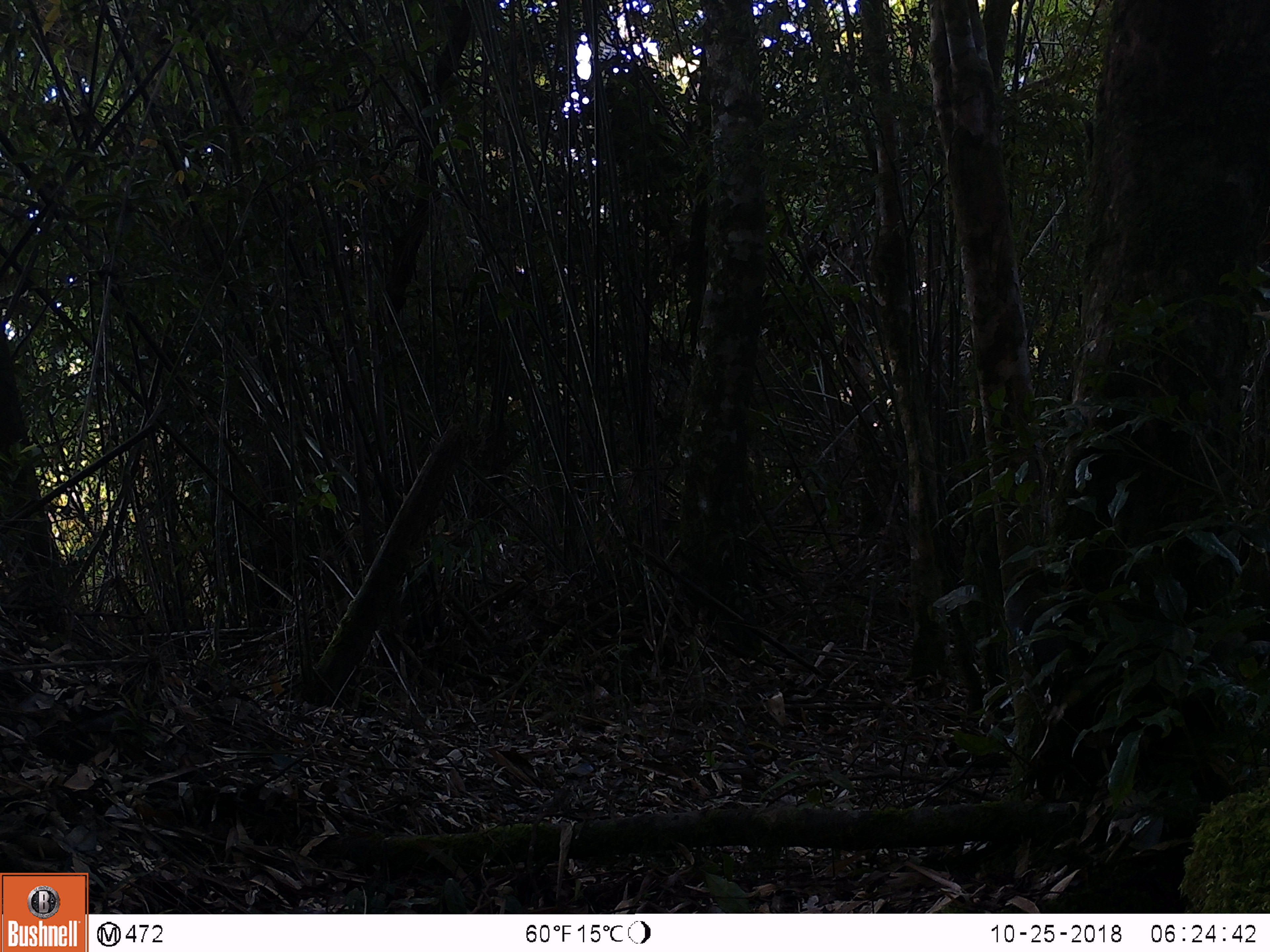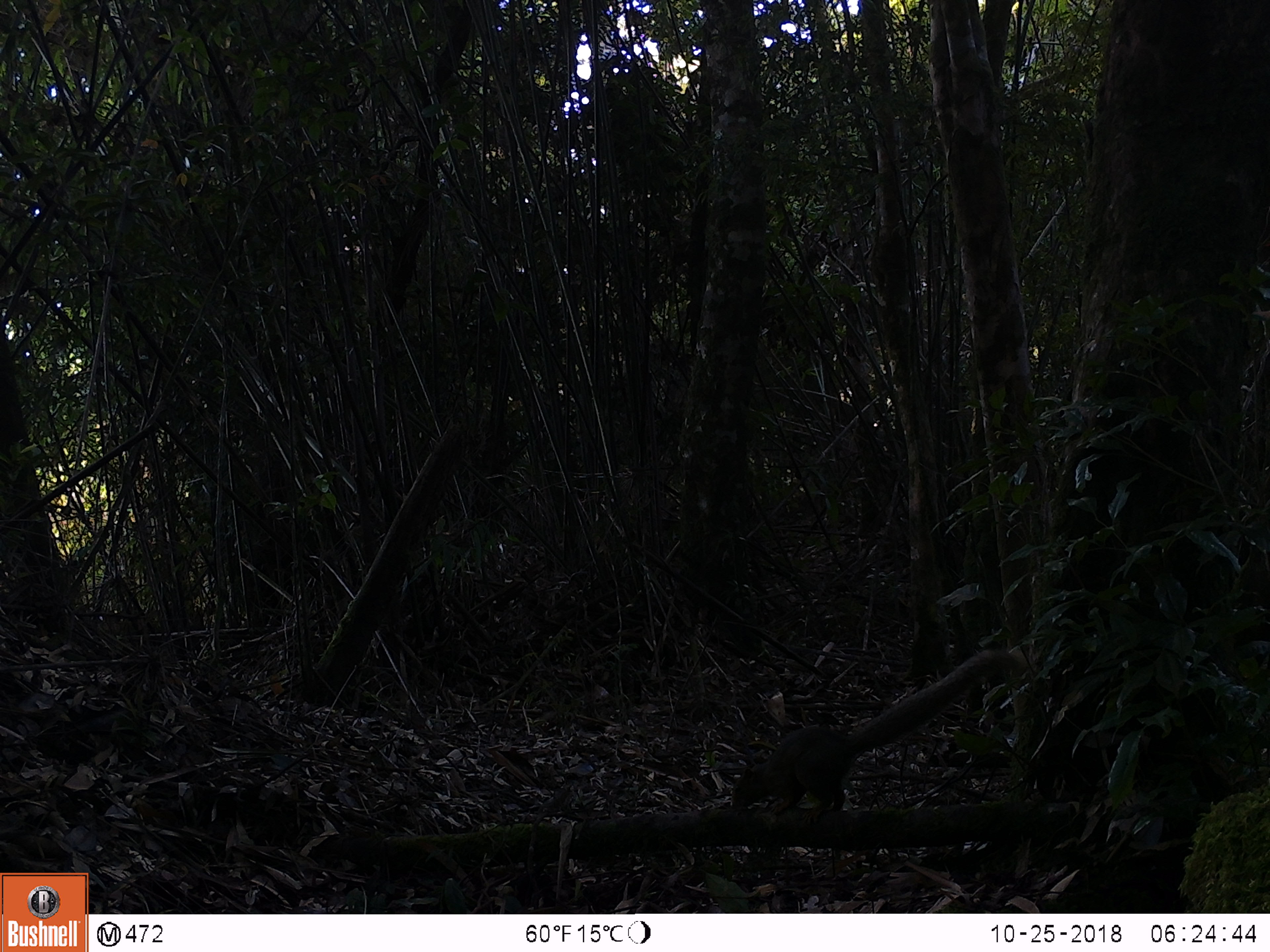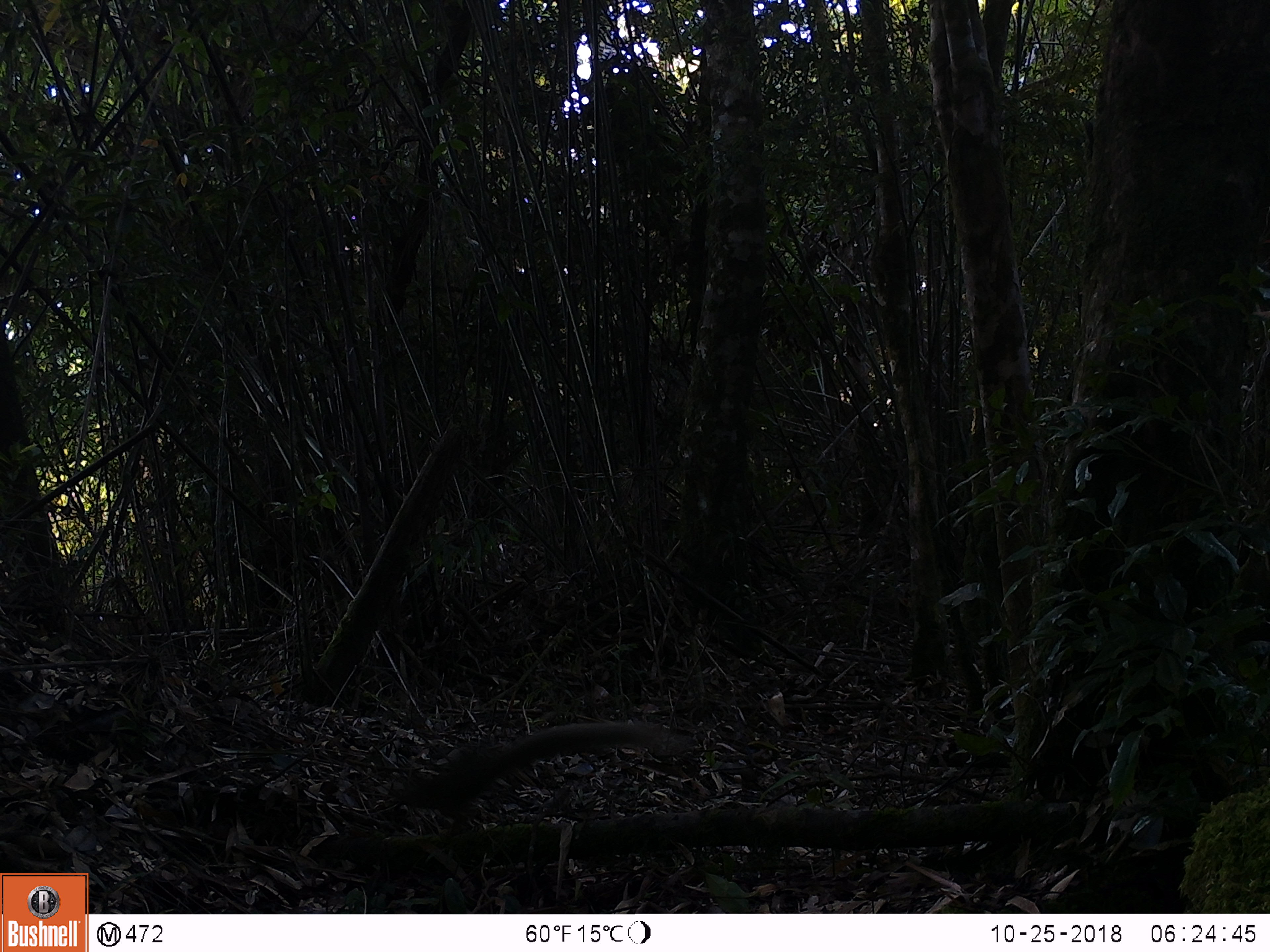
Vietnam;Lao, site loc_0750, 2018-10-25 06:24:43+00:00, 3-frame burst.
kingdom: Animalia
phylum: Chordata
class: Mammalia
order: Rodentia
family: Sciuridae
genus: Callosciurus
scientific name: Callosciurus erythraeus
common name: pallas's squirrel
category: pallass squirrel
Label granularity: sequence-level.